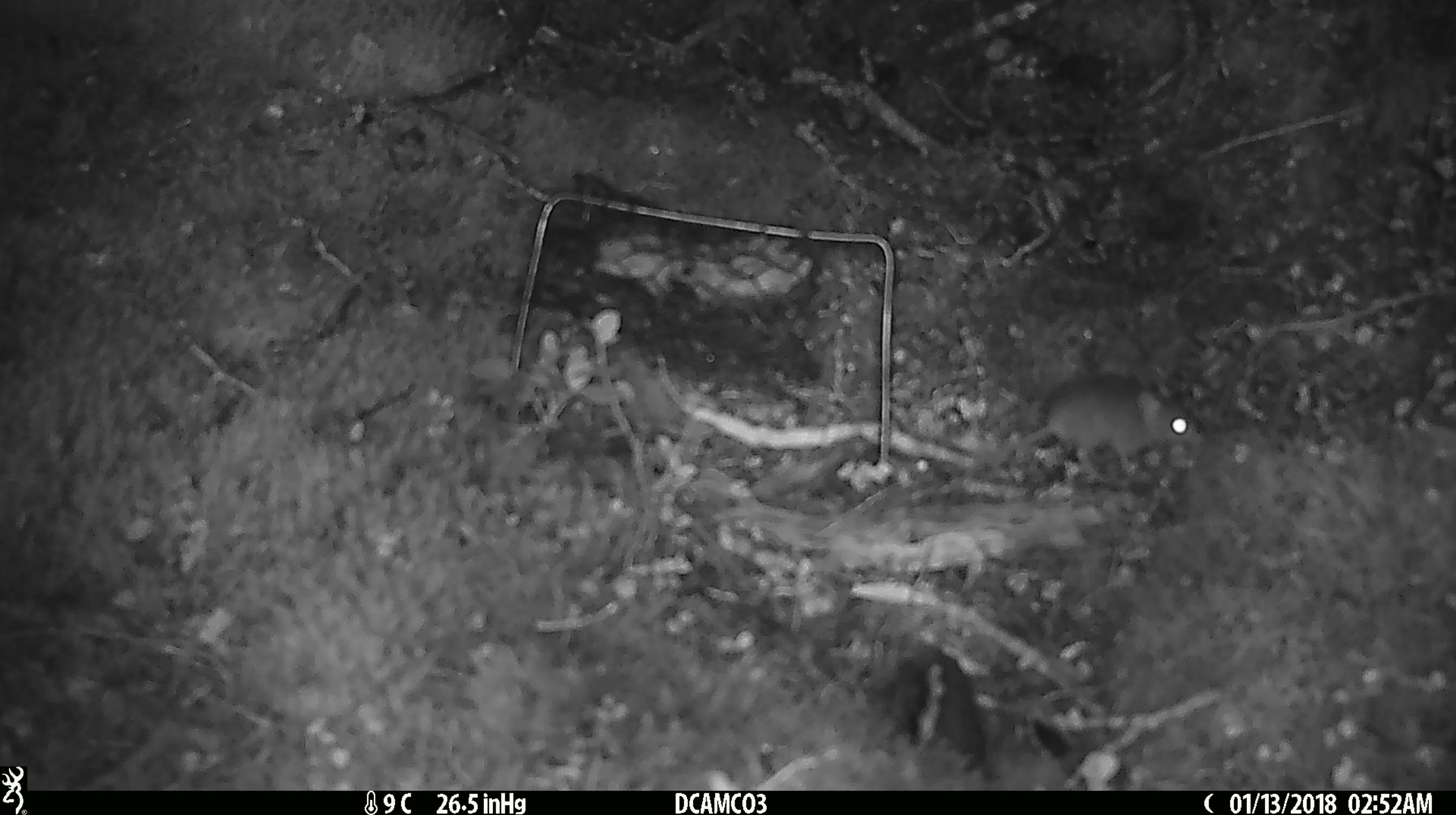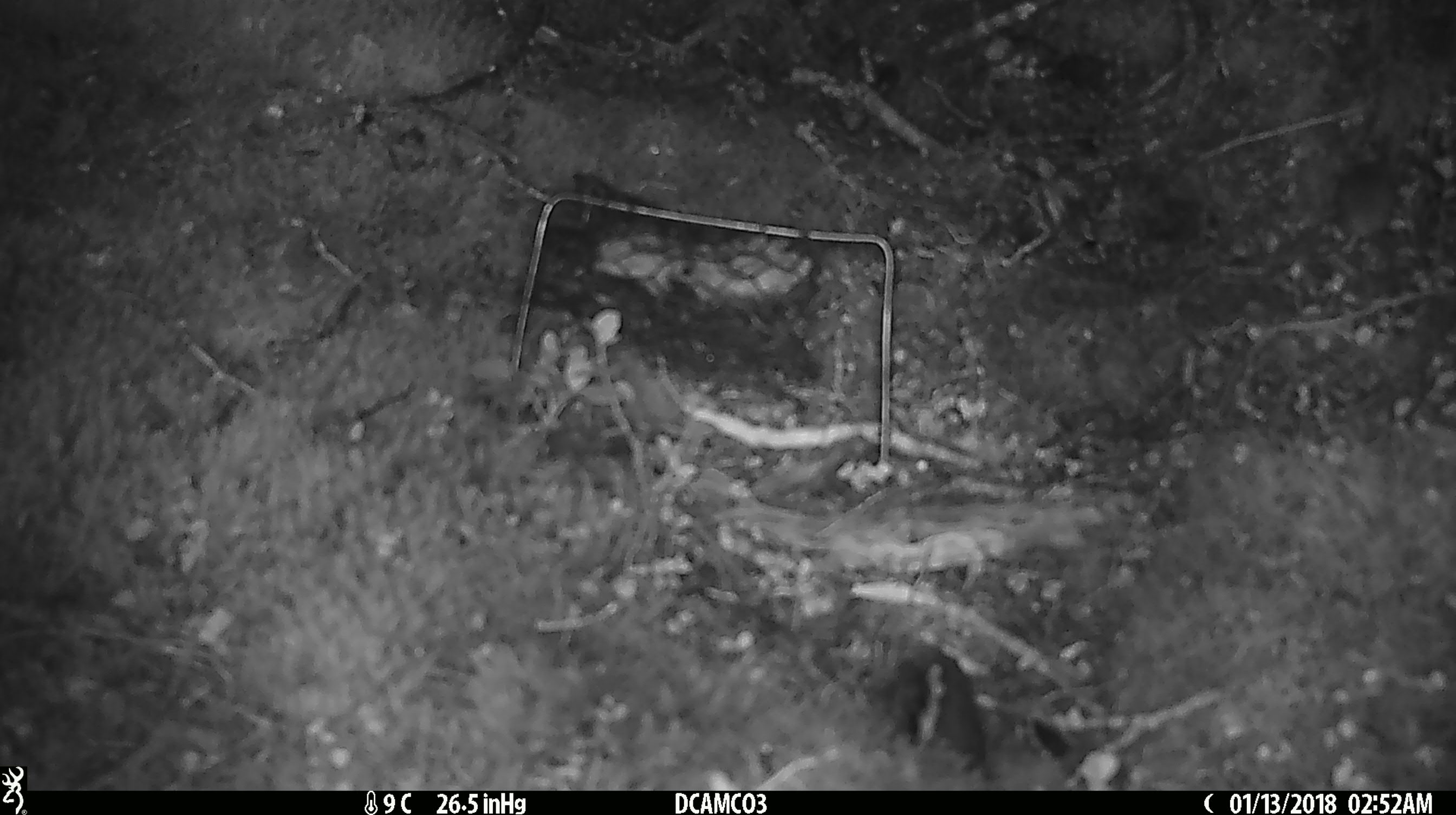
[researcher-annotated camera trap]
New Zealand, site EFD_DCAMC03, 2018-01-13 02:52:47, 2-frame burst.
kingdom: Animalia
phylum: Chordata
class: Mammalia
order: Rodentia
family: Muridae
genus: Mus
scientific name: Mus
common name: mouse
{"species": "mouse (Mus)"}